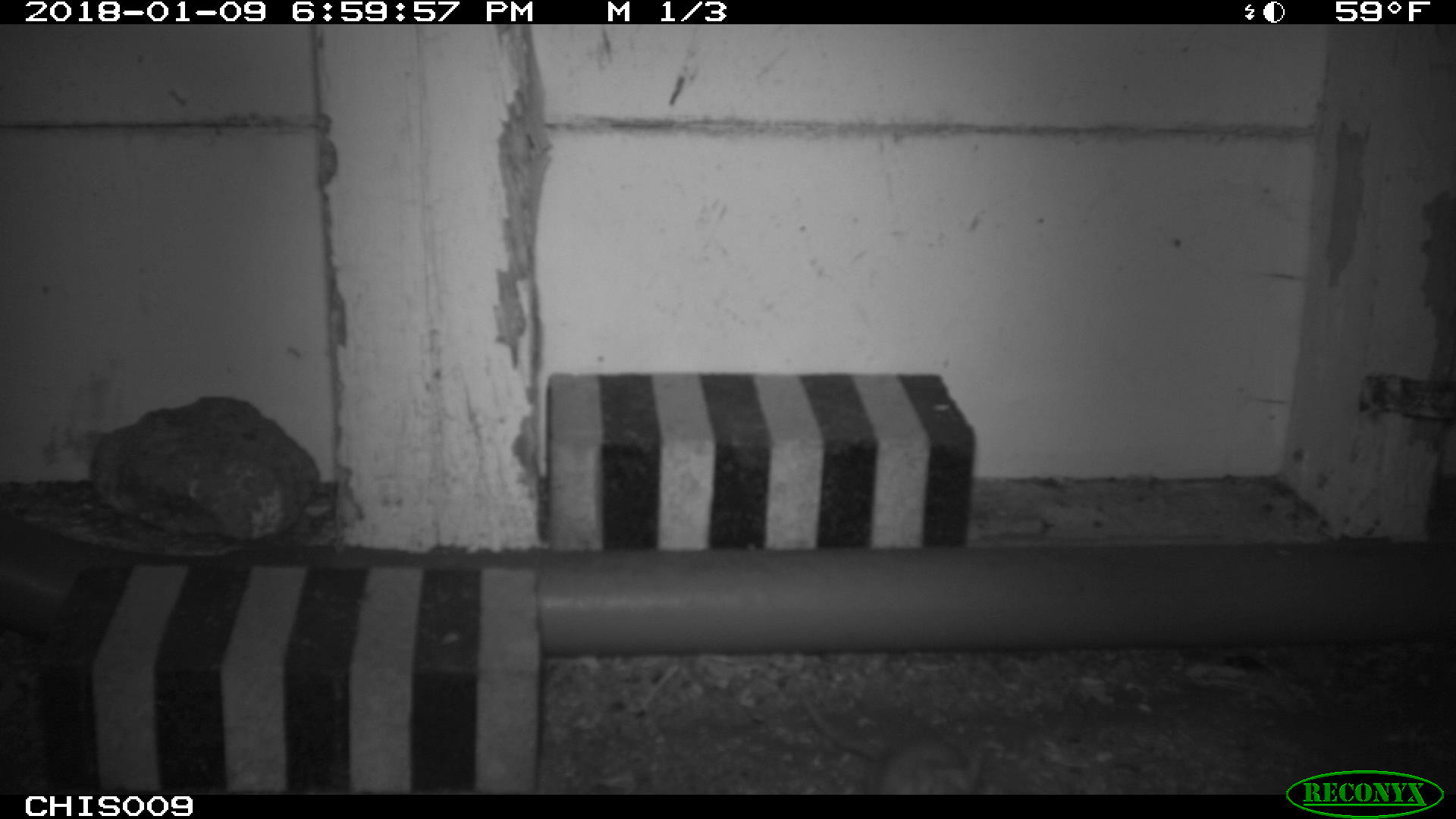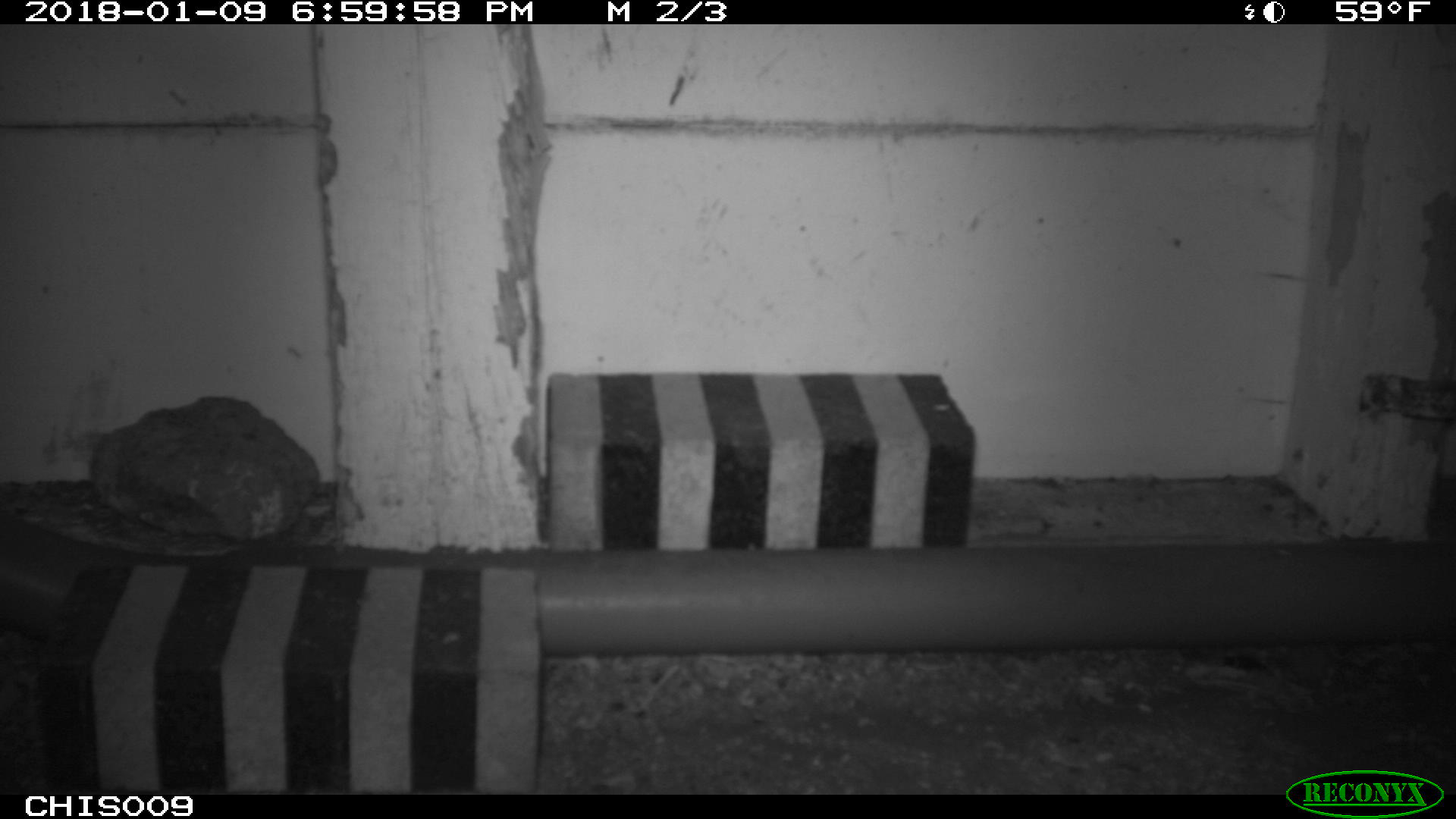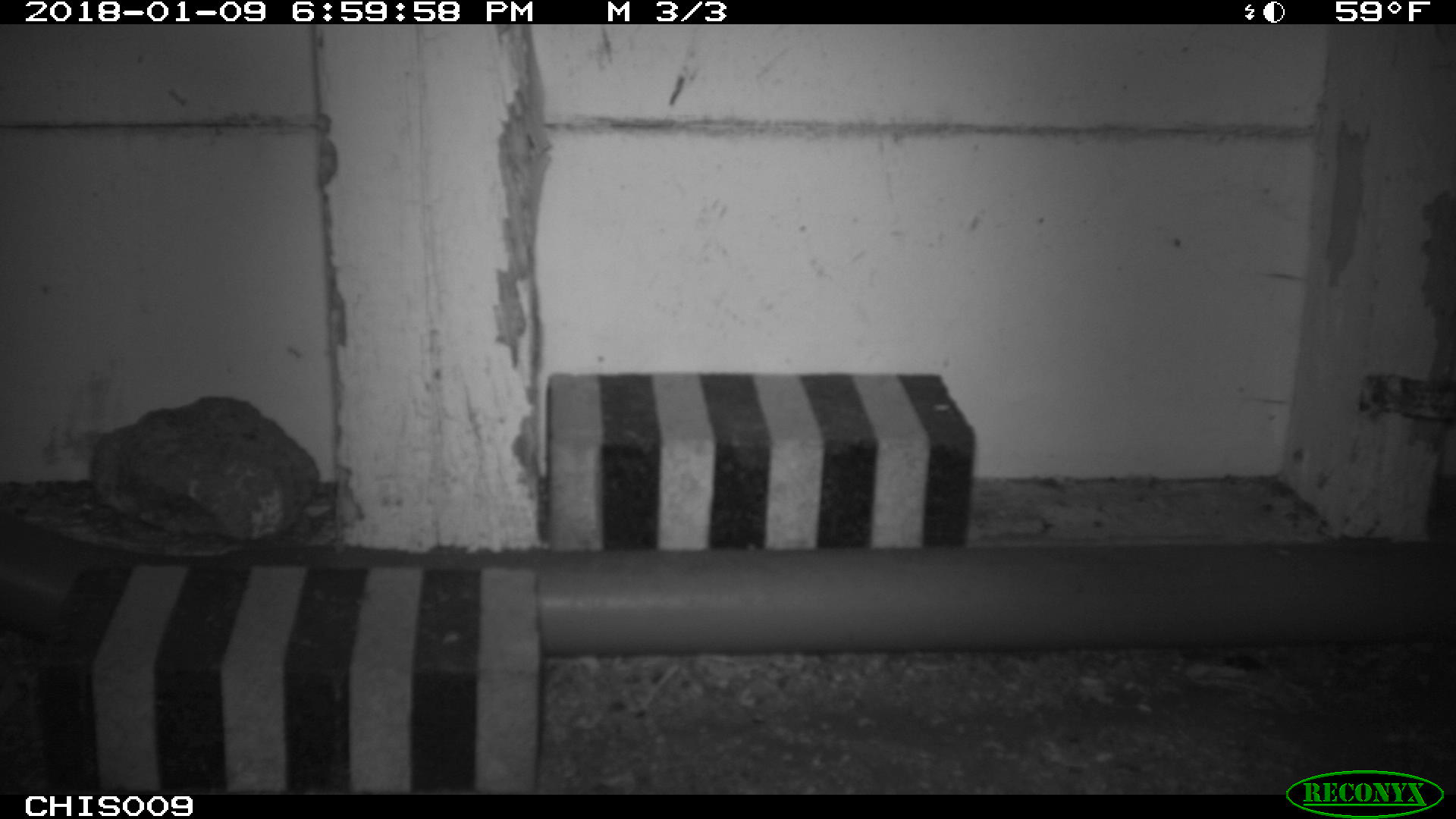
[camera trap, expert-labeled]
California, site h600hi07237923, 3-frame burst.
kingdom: Animalia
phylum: Chordata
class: Mammalia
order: Rodentia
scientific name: Rodentia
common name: rodent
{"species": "rodent (Rodentia)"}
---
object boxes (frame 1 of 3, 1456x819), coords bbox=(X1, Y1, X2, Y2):
rodent: bbox=(798, 695, 981, 792)